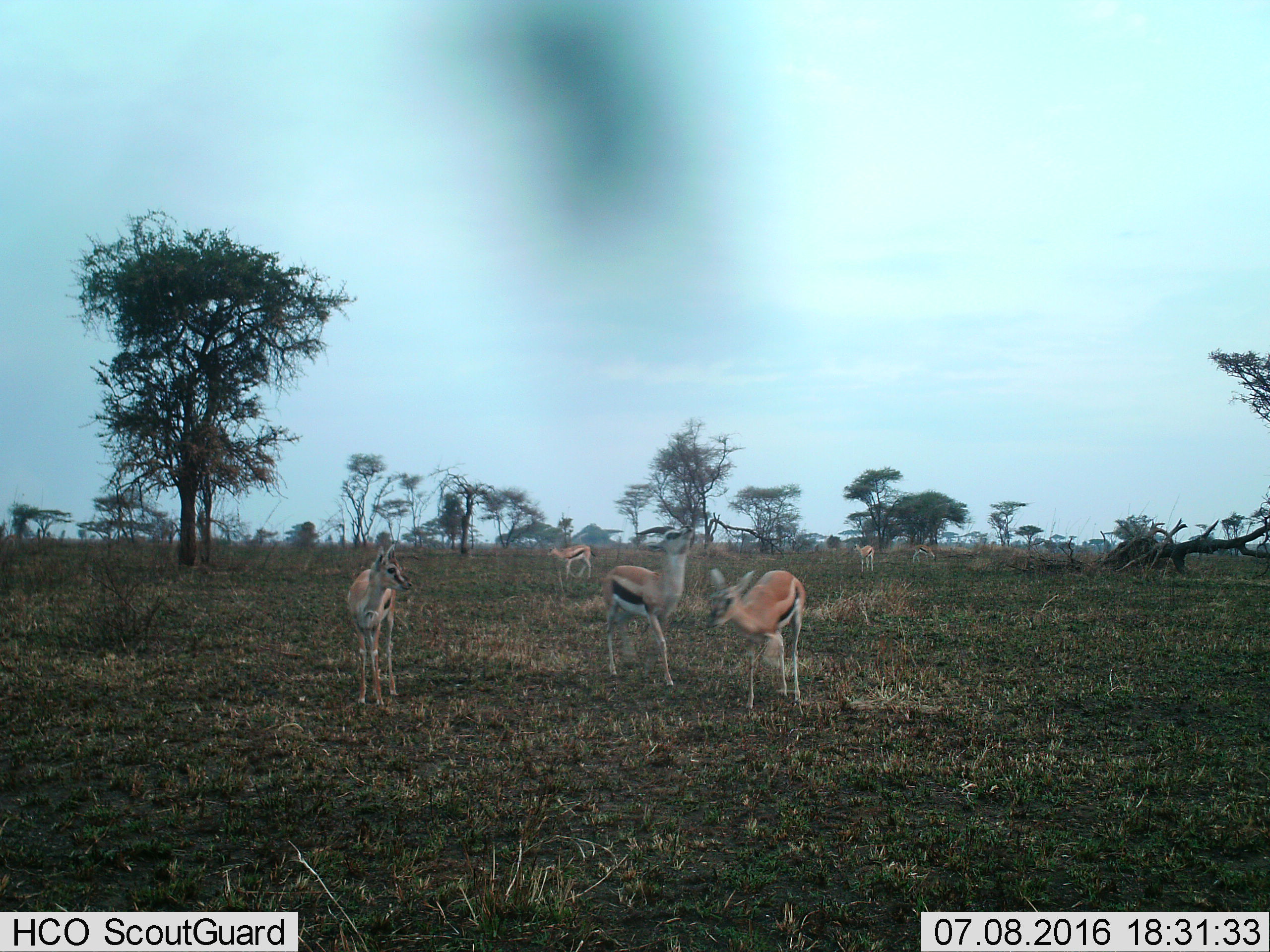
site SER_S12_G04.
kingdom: Animalia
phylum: Chordata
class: Mammalia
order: Artiodactyla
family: Bovidae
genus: Eudorcas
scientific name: Eudorcas thomsonii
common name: thomson's gazelle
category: gazellethomsons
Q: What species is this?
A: Gazellethomsons (thomson's gazelle) (Eudorcas thomsonii).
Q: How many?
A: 6.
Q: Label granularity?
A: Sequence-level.